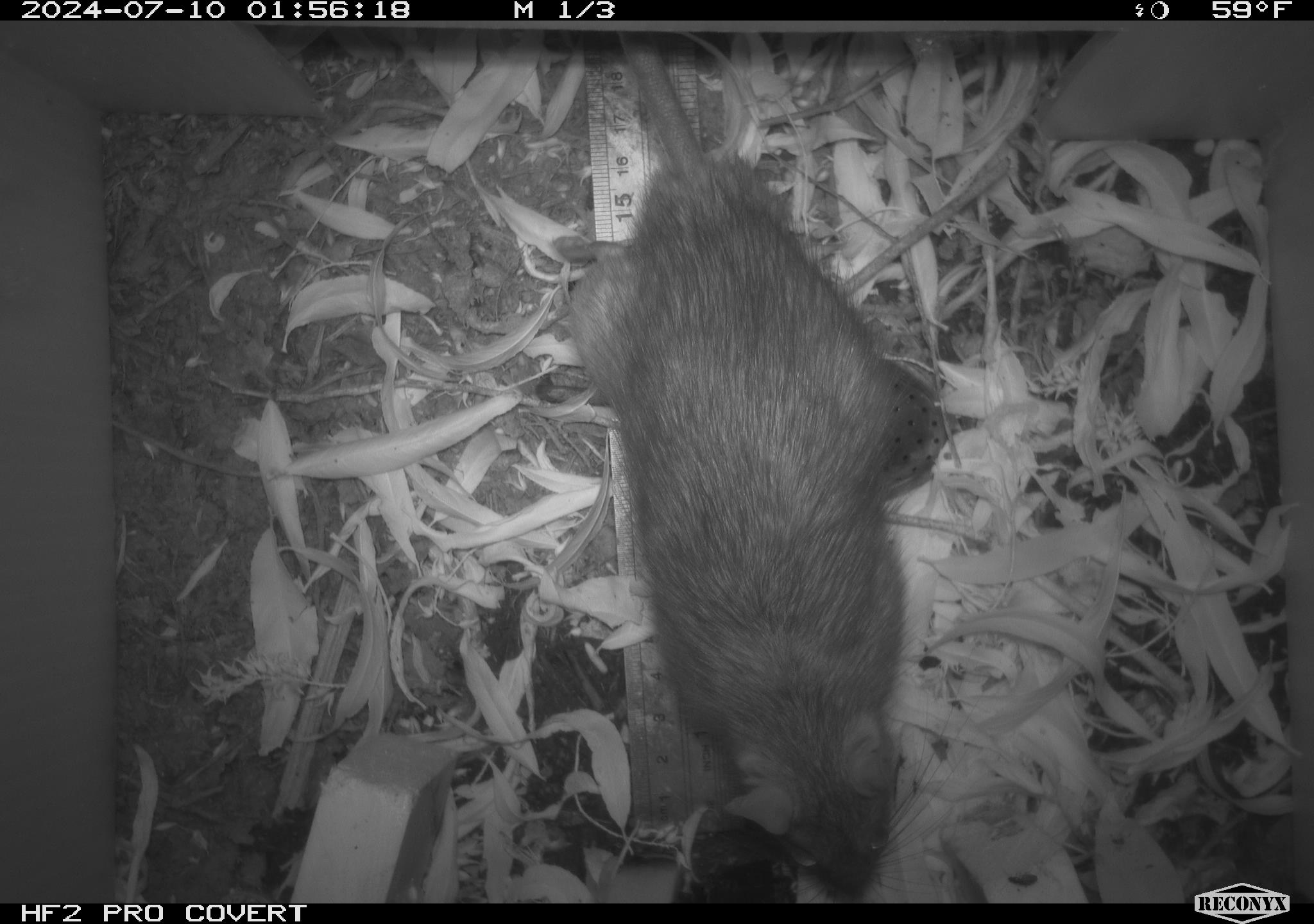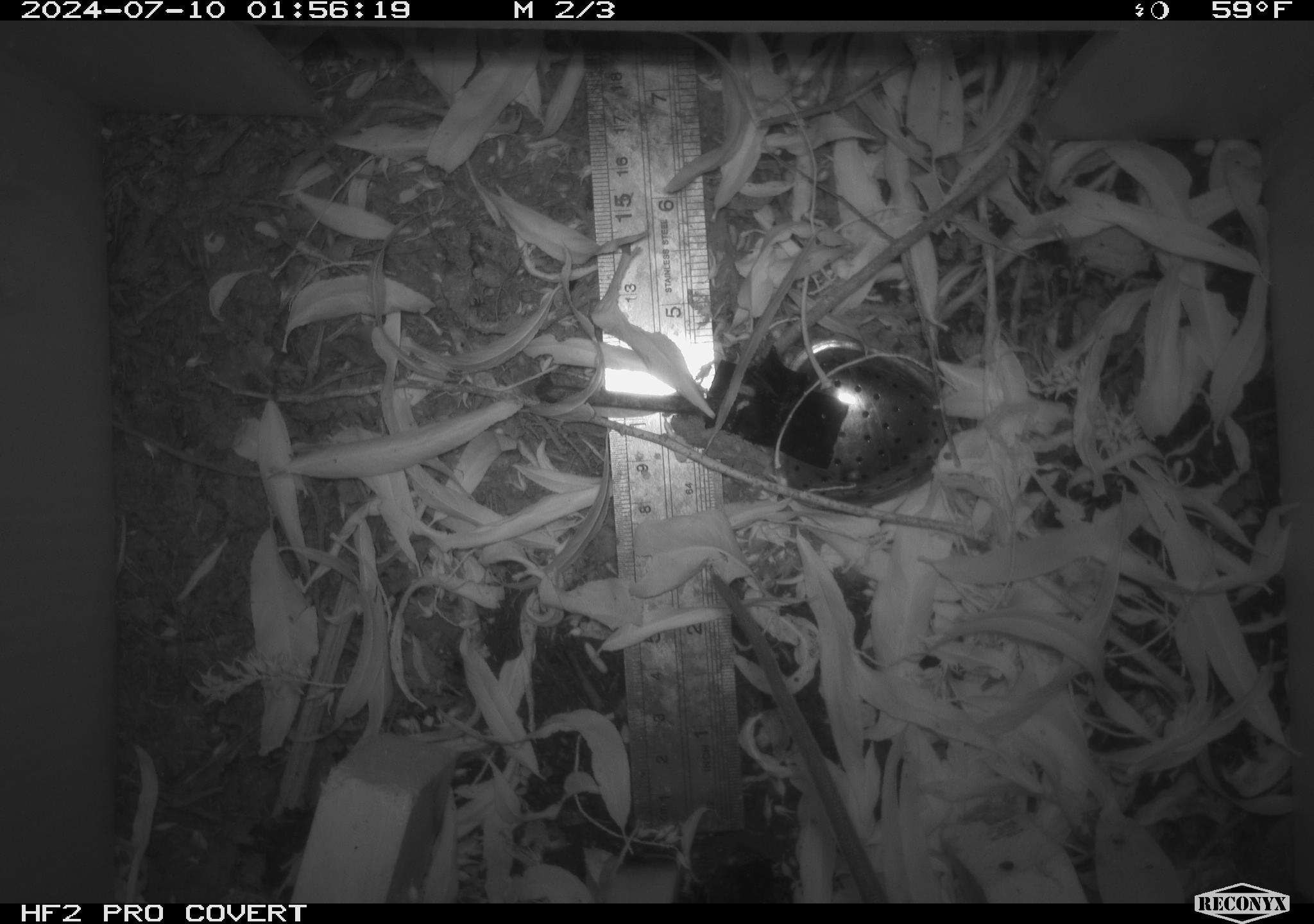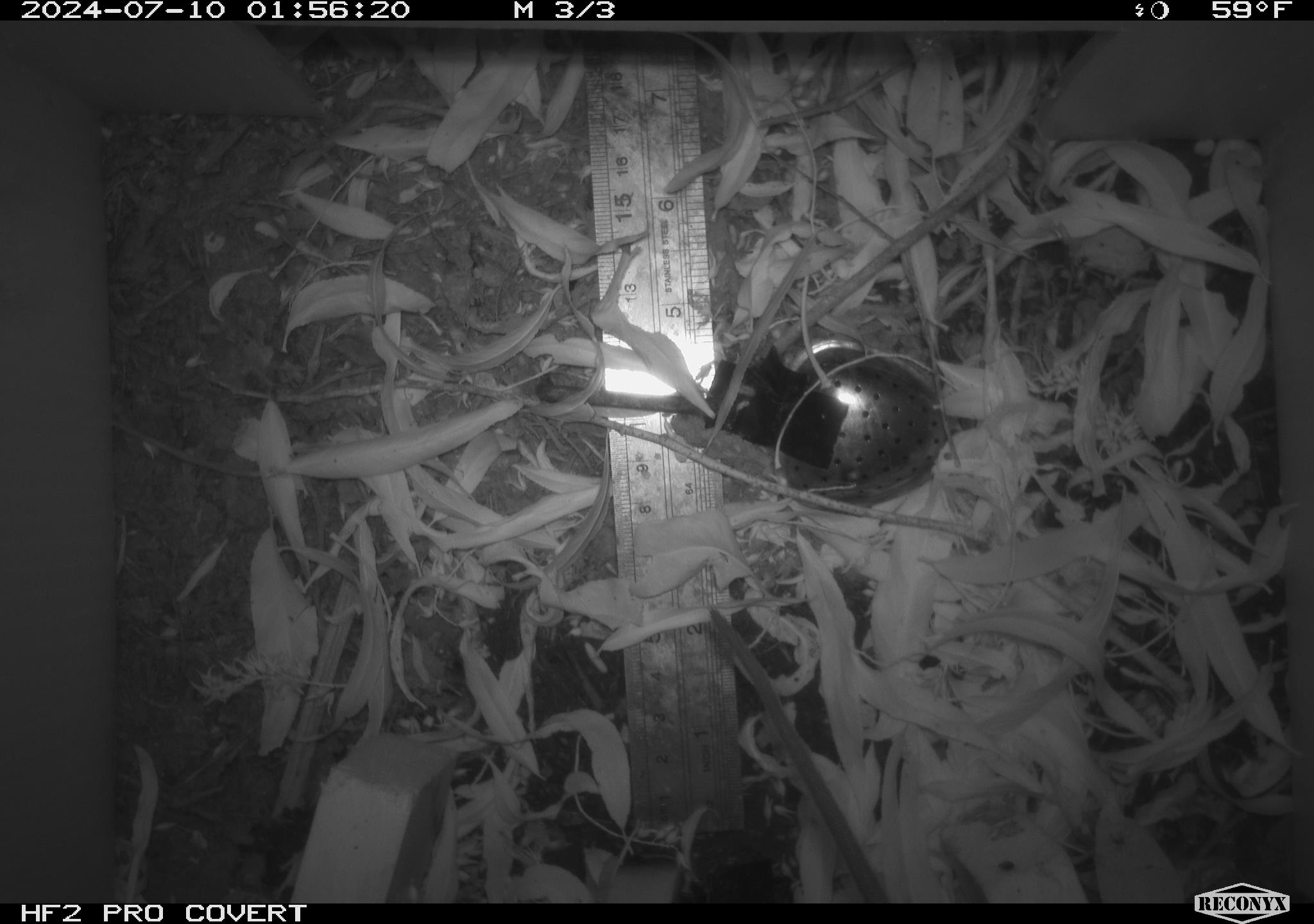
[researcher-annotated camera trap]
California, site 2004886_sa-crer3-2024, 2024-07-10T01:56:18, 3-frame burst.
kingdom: Animalia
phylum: Chordata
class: Mammalia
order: Rodentia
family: Muridae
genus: Rattus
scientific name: Rattus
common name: rat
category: rattus species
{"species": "rattus species (rat) (Rattus)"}